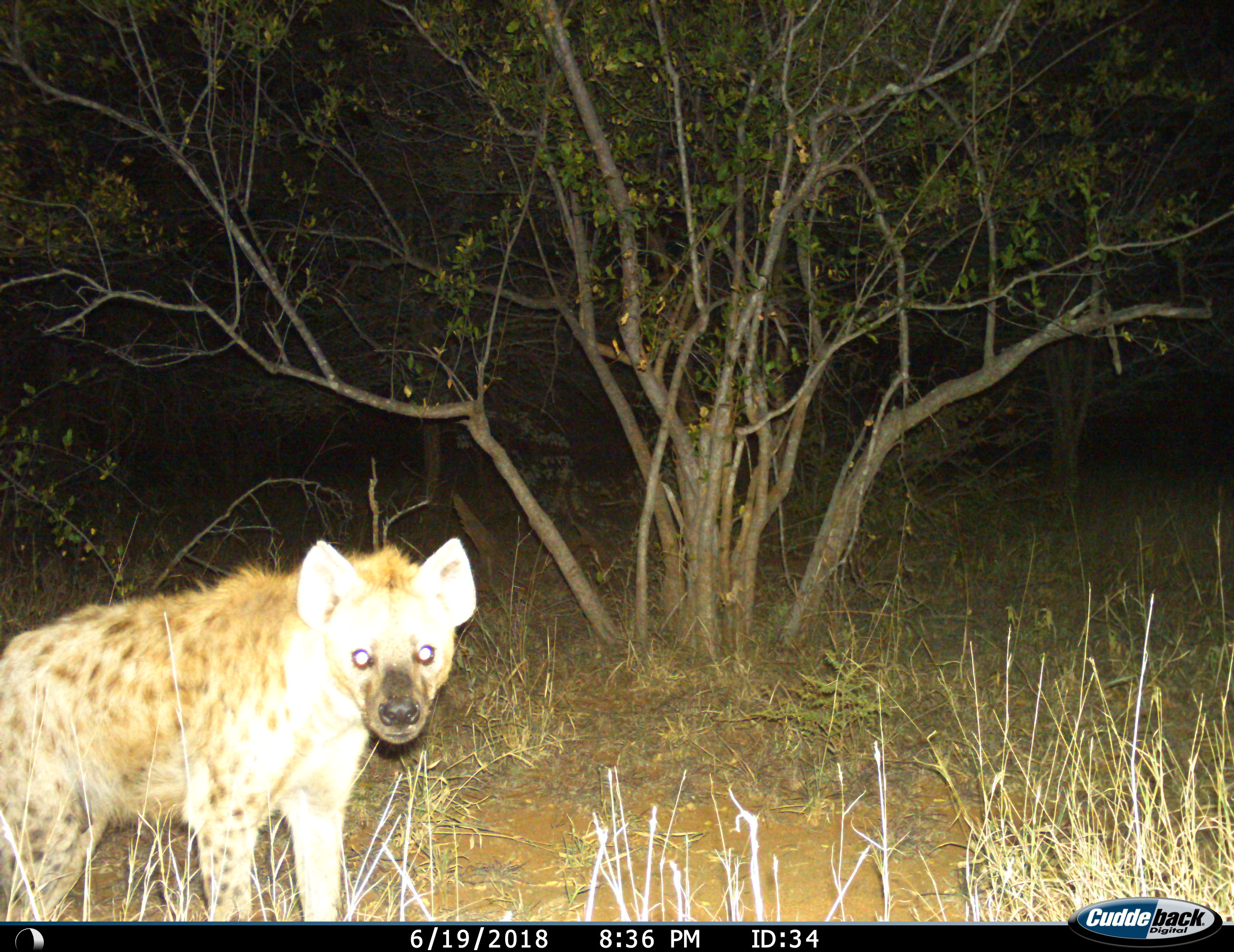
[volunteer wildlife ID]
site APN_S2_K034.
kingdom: Animalia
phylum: Chordata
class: Mammalia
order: Carnivora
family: Hyaenidae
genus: Crocuta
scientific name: Crocuta crocuta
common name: spotted hyena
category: hyenaspotted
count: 1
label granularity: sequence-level